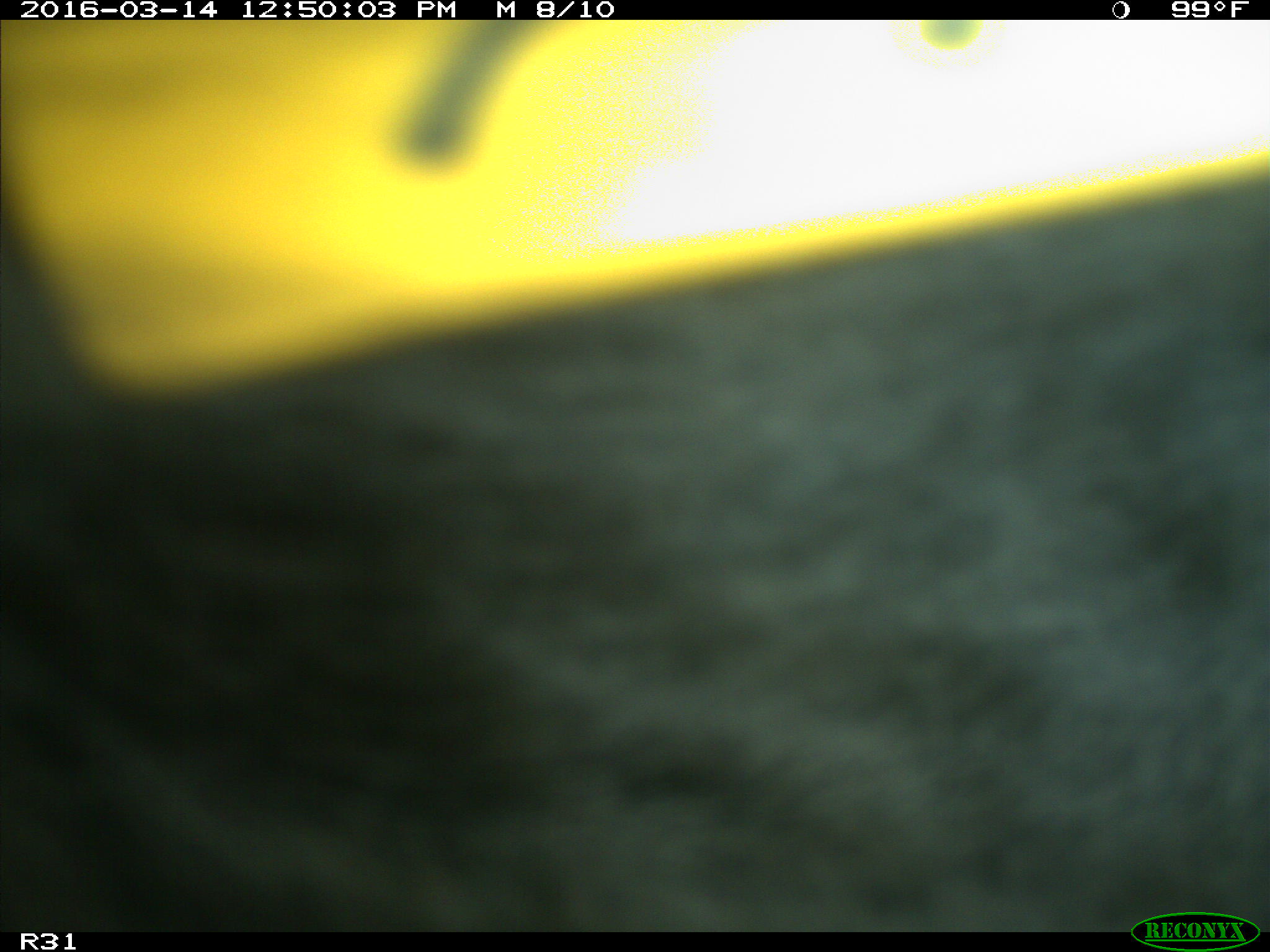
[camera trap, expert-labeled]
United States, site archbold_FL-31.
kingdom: Animalia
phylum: Chordata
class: Mammalia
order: Artiodactyla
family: Bovidae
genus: Bos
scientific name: Bos taurus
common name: domestic cow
Bos taurus (domestic cow).